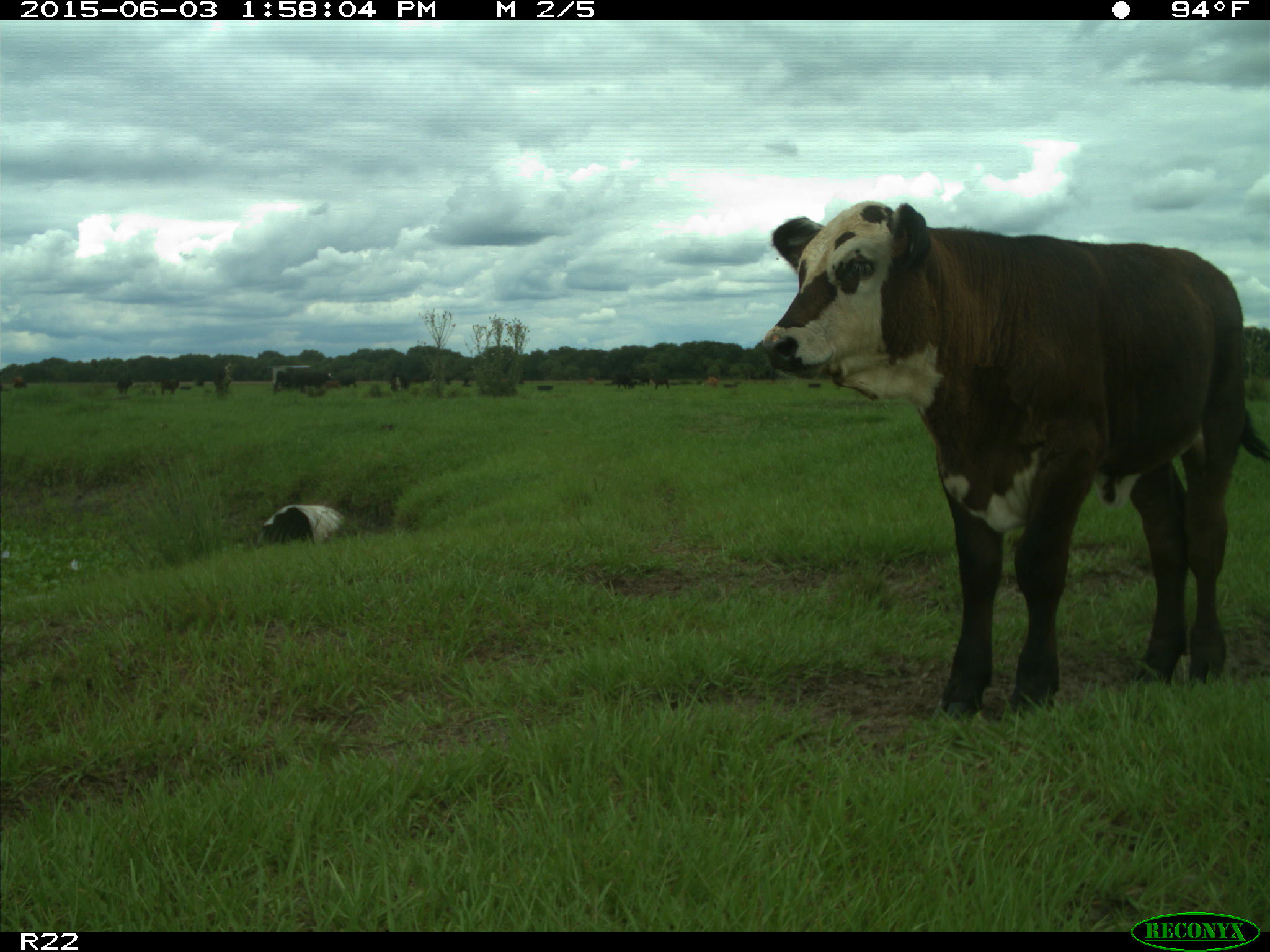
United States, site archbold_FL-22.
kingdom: Animalia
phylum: Chordata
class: Mammalia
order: Artiodactyla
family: Bovidae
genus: Bos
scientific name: Bos taurus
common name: domestic cow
Bos taurus (domestic cow).